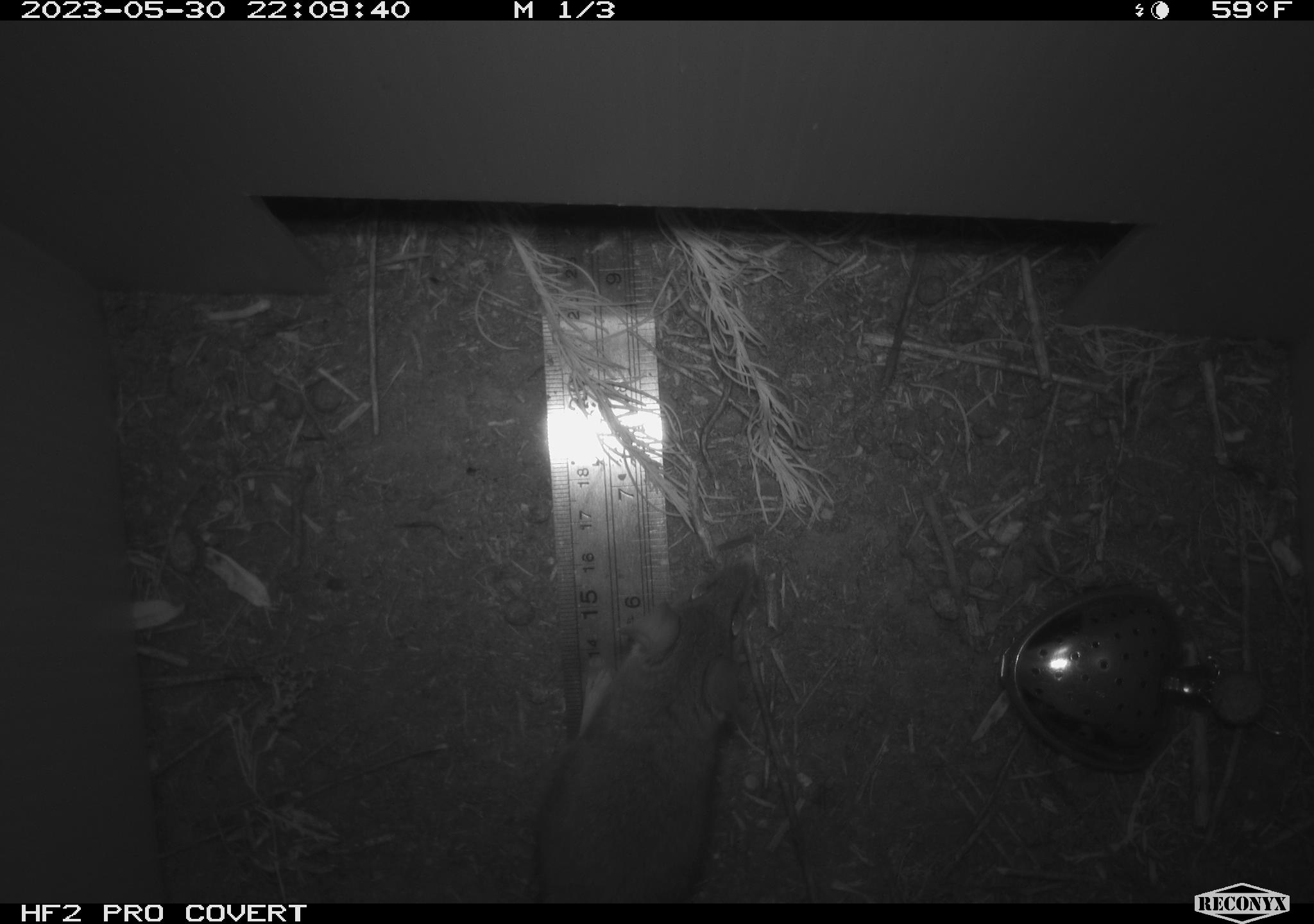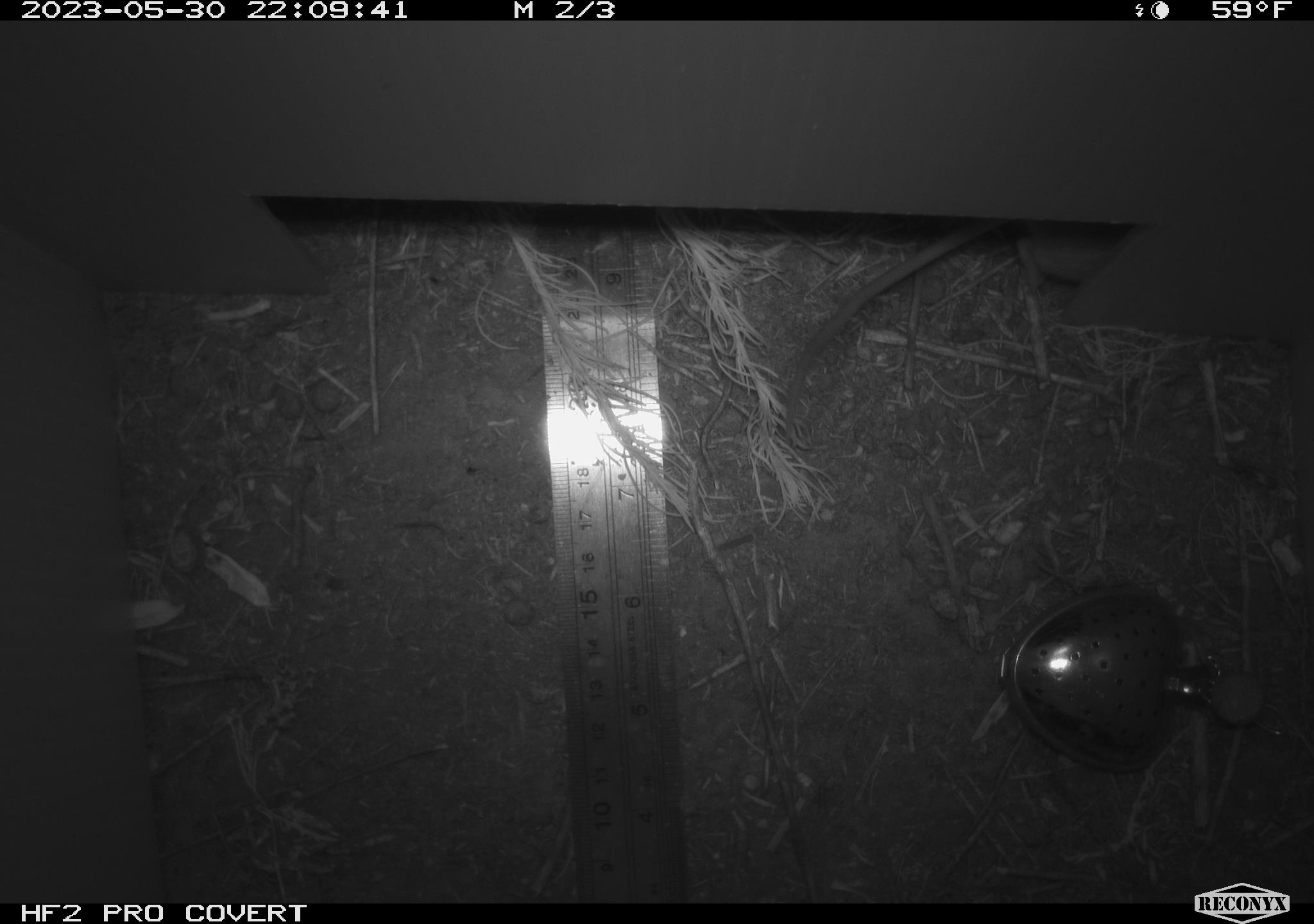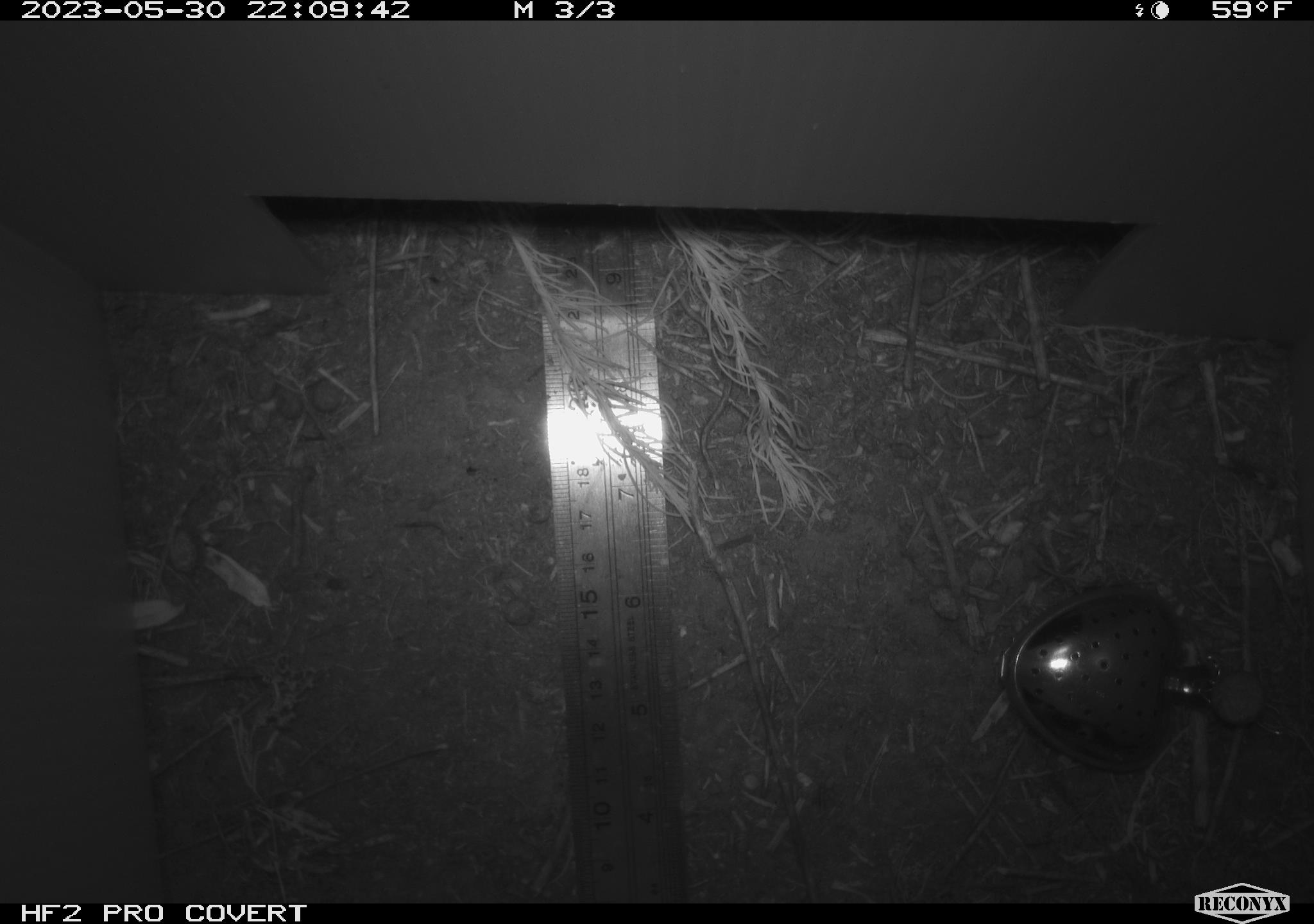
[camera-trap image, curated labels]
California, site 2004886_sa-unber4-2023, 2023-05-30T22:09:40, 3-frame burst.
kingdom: Animalia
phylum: Chordata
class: Mammalia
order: Rodentia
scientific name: Rodentia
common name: mouse species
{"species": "mouse species (Rodentia)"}